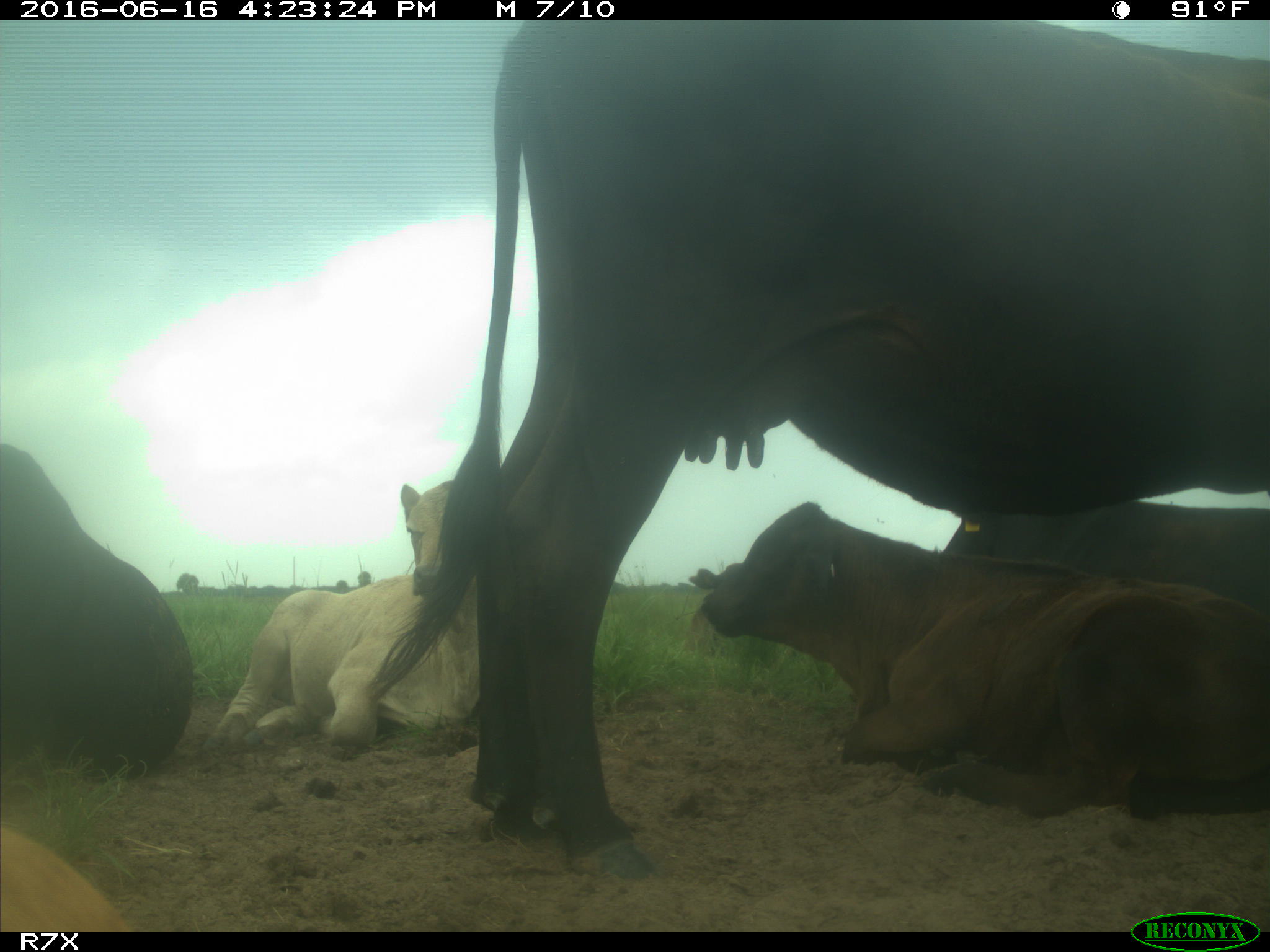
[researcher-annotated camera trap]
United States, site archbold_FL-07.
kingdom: Animalia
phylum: Chordata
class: Mammalia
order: Artiodactyla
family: Bovidae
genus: Bos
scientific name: Bos taurus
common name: domestic cow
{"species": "Bos taurus (domestic cow)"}